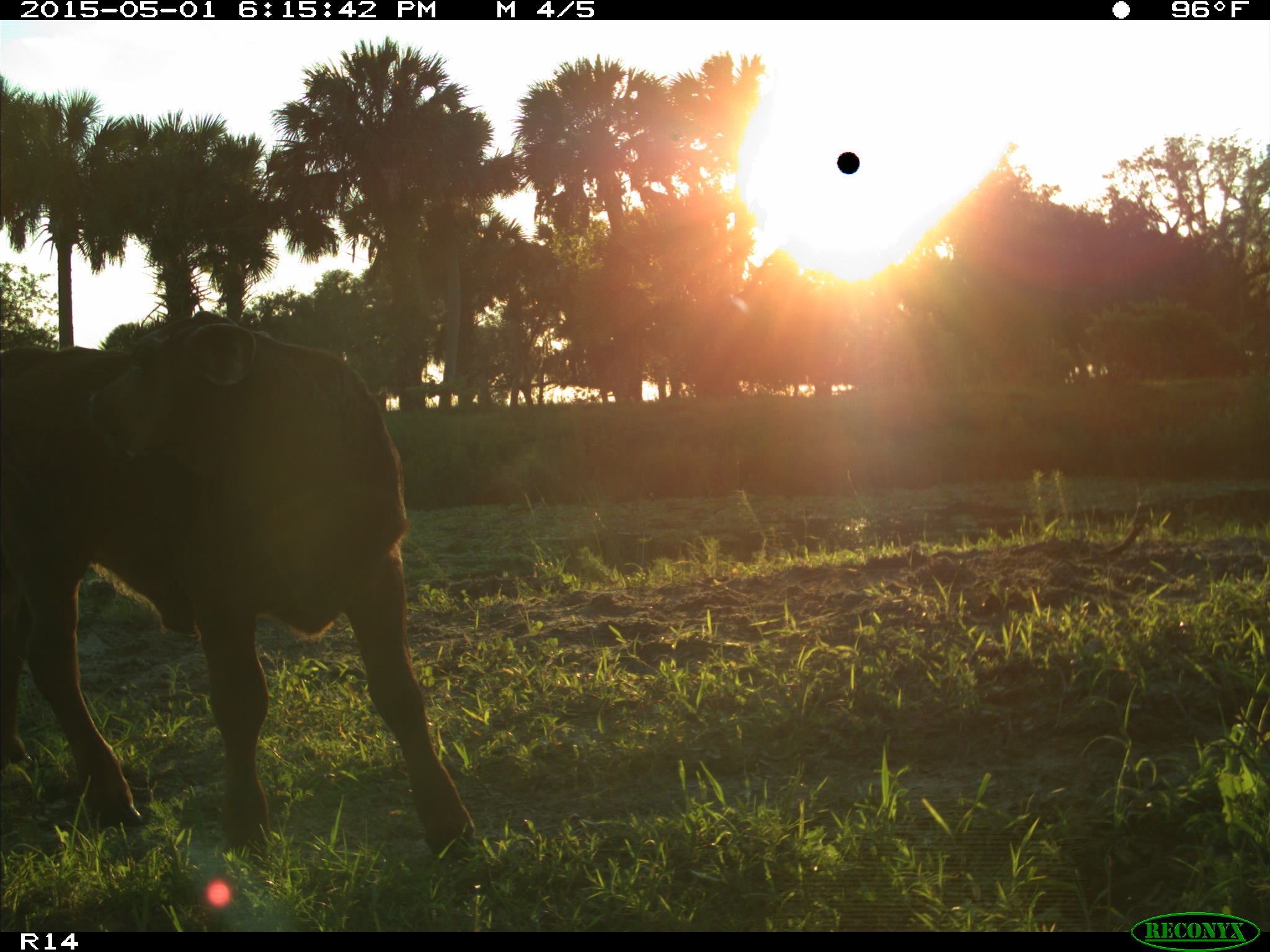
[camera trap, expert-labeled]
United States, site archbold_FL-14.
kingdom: Animalia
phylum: Chordata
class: Mammalia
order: Artiodactyla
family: Bovidae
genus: Bos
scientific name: Bos taurus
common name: domestic cow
Bos taurus (domestic cow).